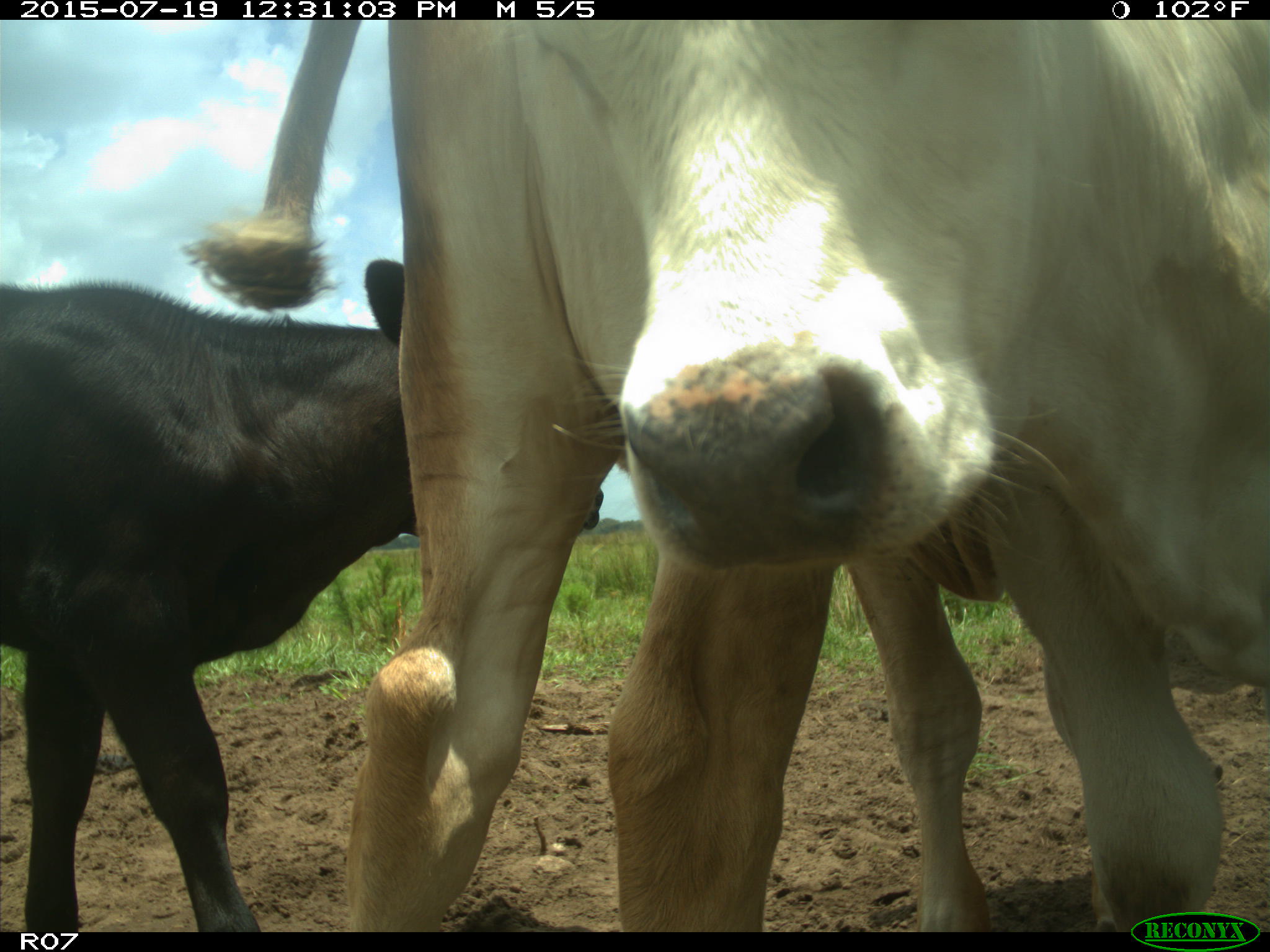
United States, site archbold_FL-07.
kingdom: Animalia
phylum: Chordata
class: Mammalia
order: Artiodactyla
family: Bovidae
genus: Bos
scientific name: Bos taurus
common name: domestic cow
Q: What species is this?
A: Bos taurus (domestic cow).